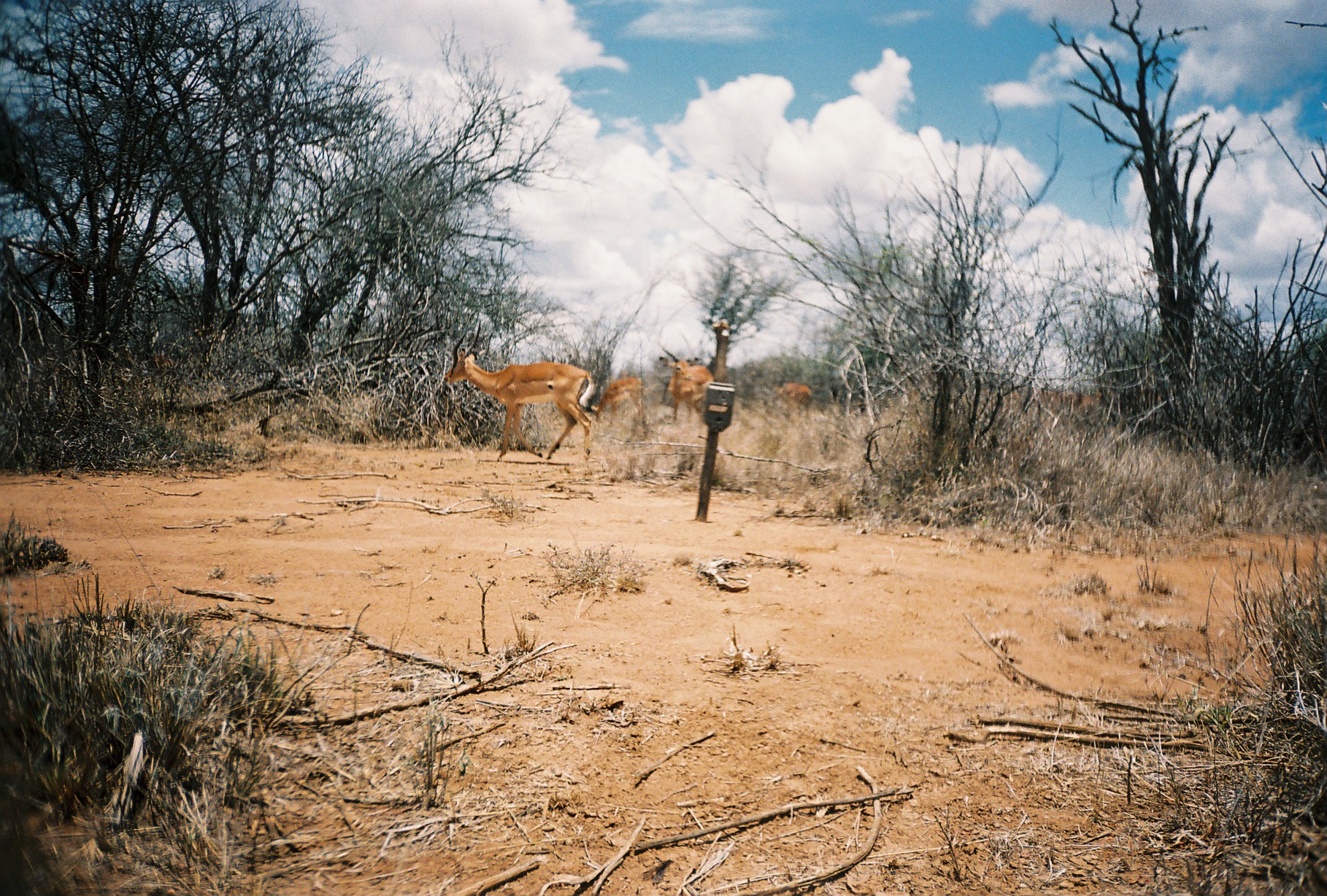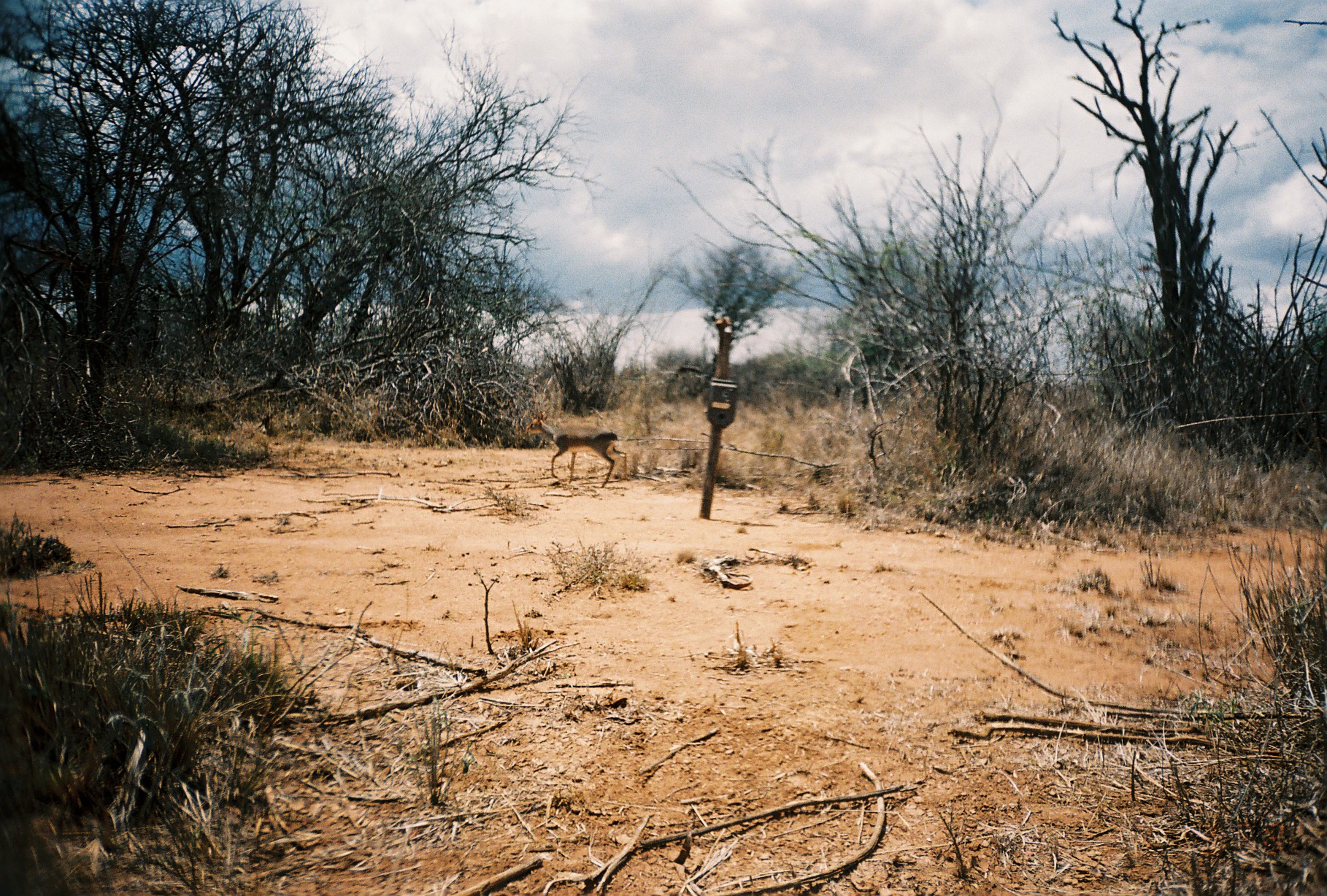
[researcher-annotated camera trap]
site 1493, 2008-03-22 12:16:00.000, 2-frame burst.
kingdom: Animalia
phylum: Chordata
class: Mammalia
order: Artiodactyla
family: Bovidae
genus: Aepyceros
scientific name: Aepyceros melampus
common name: impala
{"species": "Aepyceros melampus (impala)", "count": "5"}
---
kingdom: Animalia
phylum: Chordata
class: Mammalia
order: Artiodactyla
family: Bovidae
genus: Madoqua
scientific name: Madoqua guentheri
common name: günther's dik-dik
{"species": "Madoqua guentheri (günther's dik-dik)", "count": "1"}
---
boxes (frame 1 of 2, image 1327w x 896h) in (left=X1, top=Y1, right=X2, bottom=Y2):
aepyceros melampus: (left=441, top=346, right=590, bottom=461); (left=659, top=348, right=715, bottom=424); (left=590, top=376, right=651, bottom=430); (left=775, top=380, right=812, bottom=416)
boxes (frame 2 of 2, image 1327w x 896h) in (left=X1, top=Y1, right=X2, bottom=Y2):
madoqua guentheri: (left=524, top=409, right=627, bottom=487)